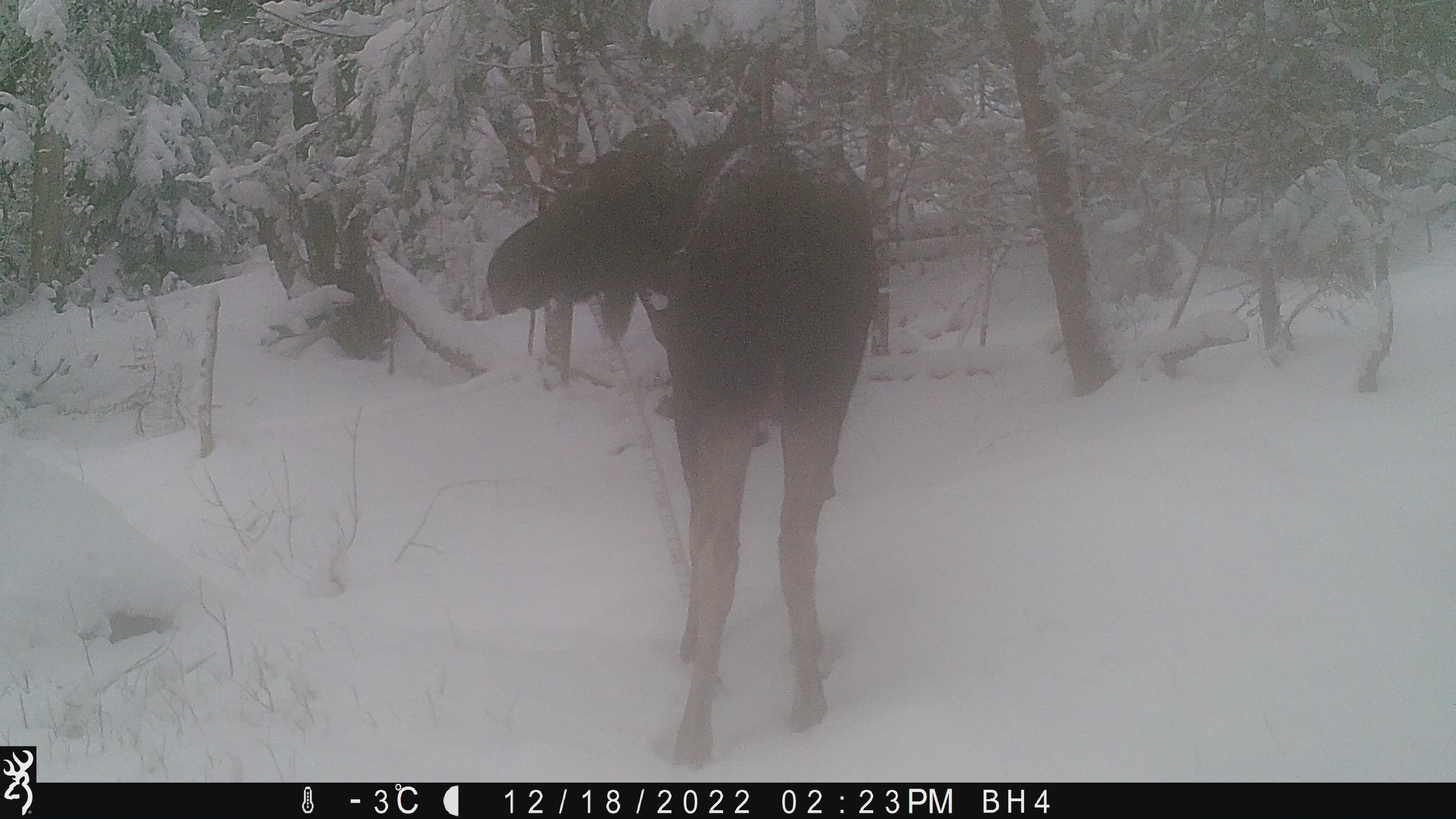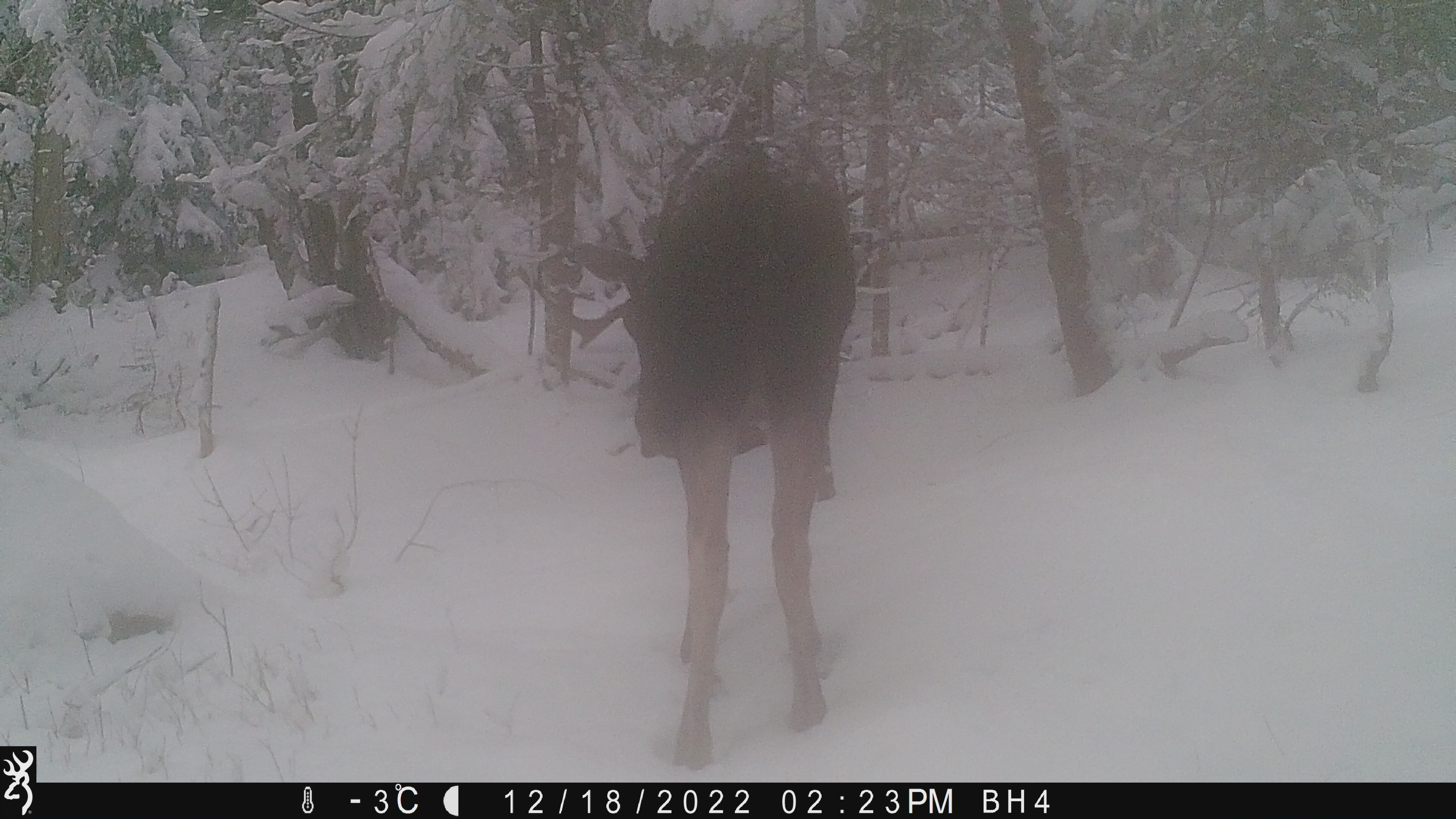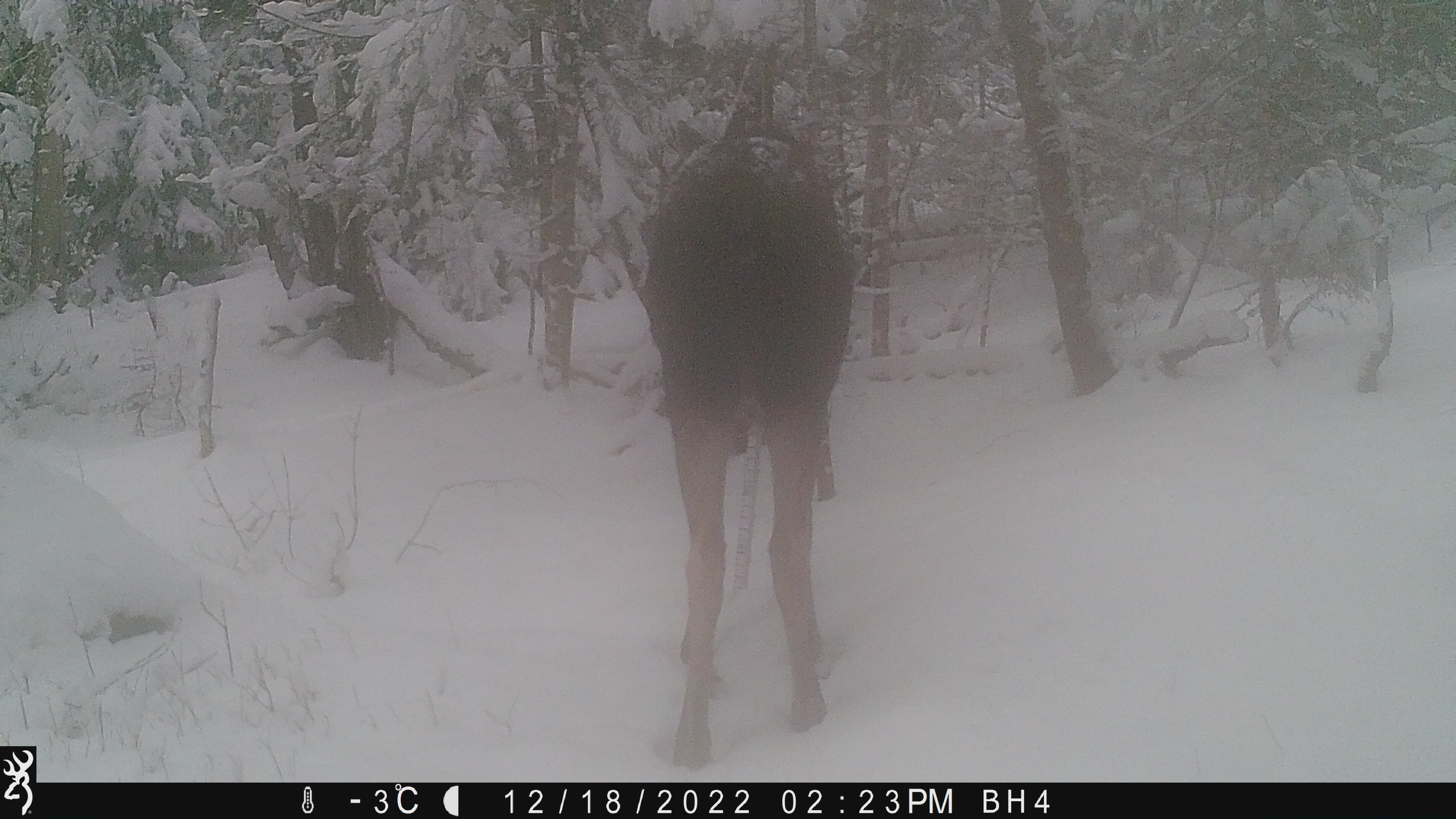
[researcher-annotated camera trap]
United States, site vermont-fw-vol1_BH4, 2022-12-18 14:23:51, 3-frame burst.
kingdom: Animalia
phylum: Chordata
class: Mammalia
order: Artiodactyla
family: Cervidae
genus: Alces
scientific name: Alces alces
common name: moose